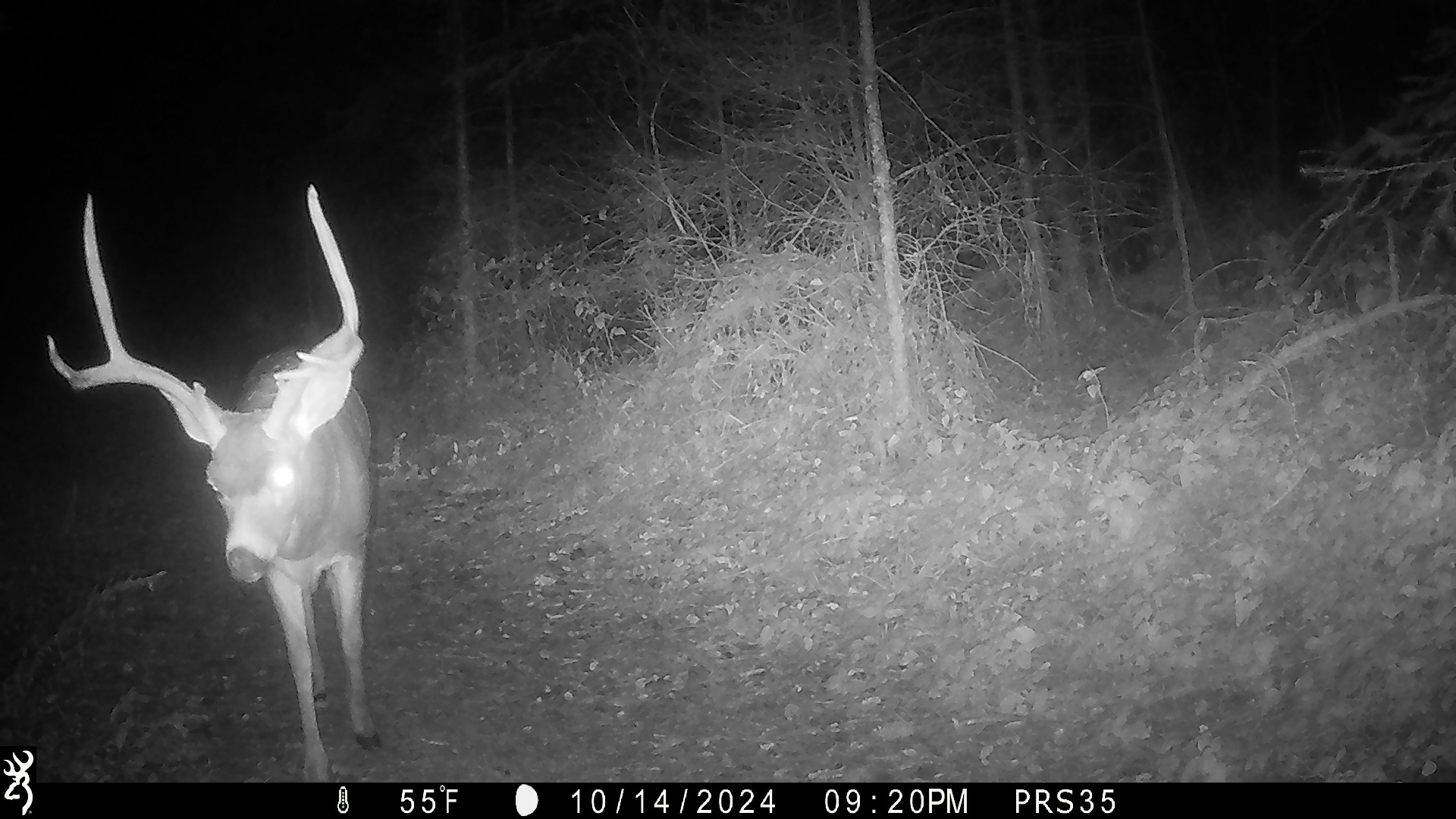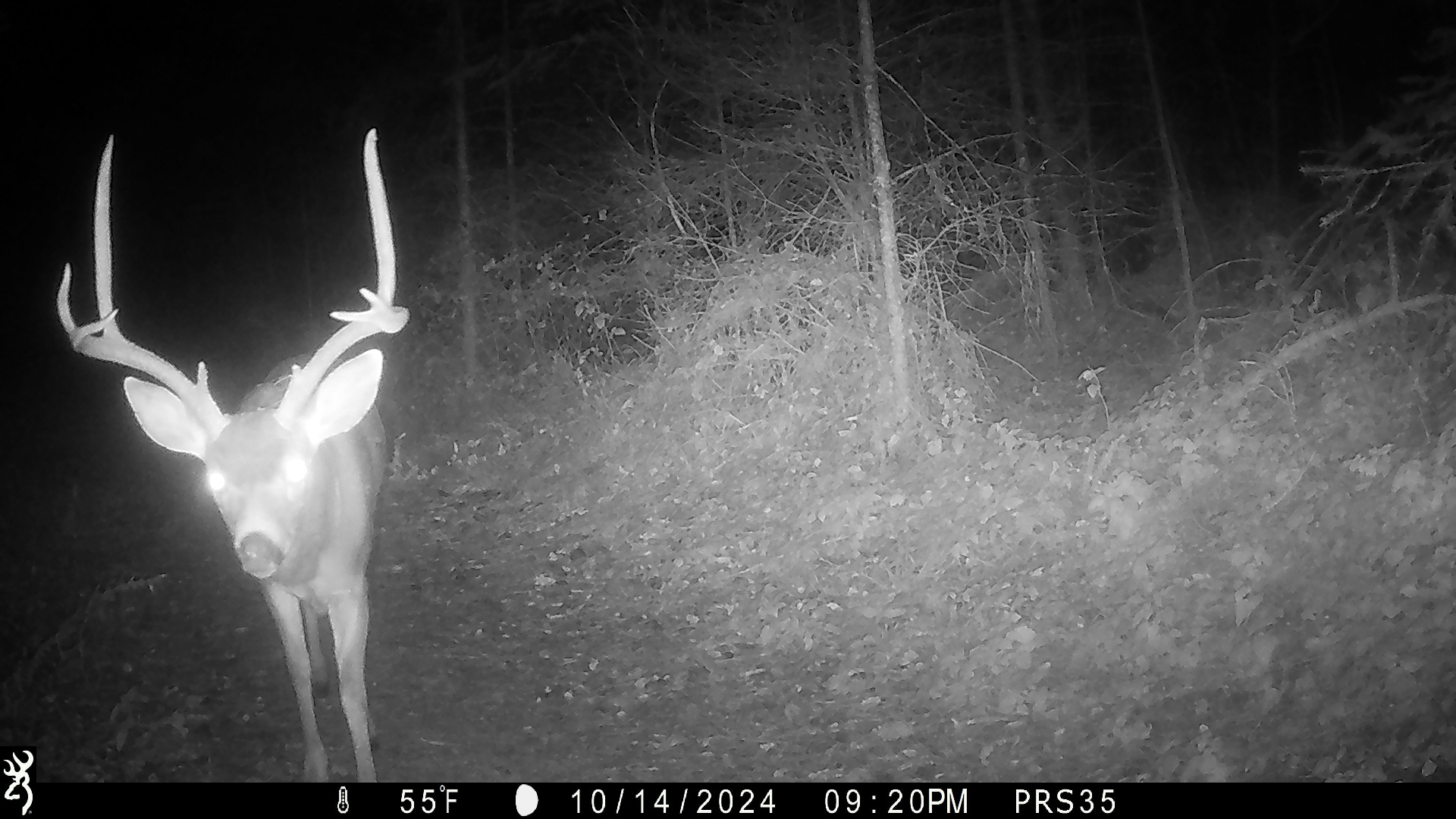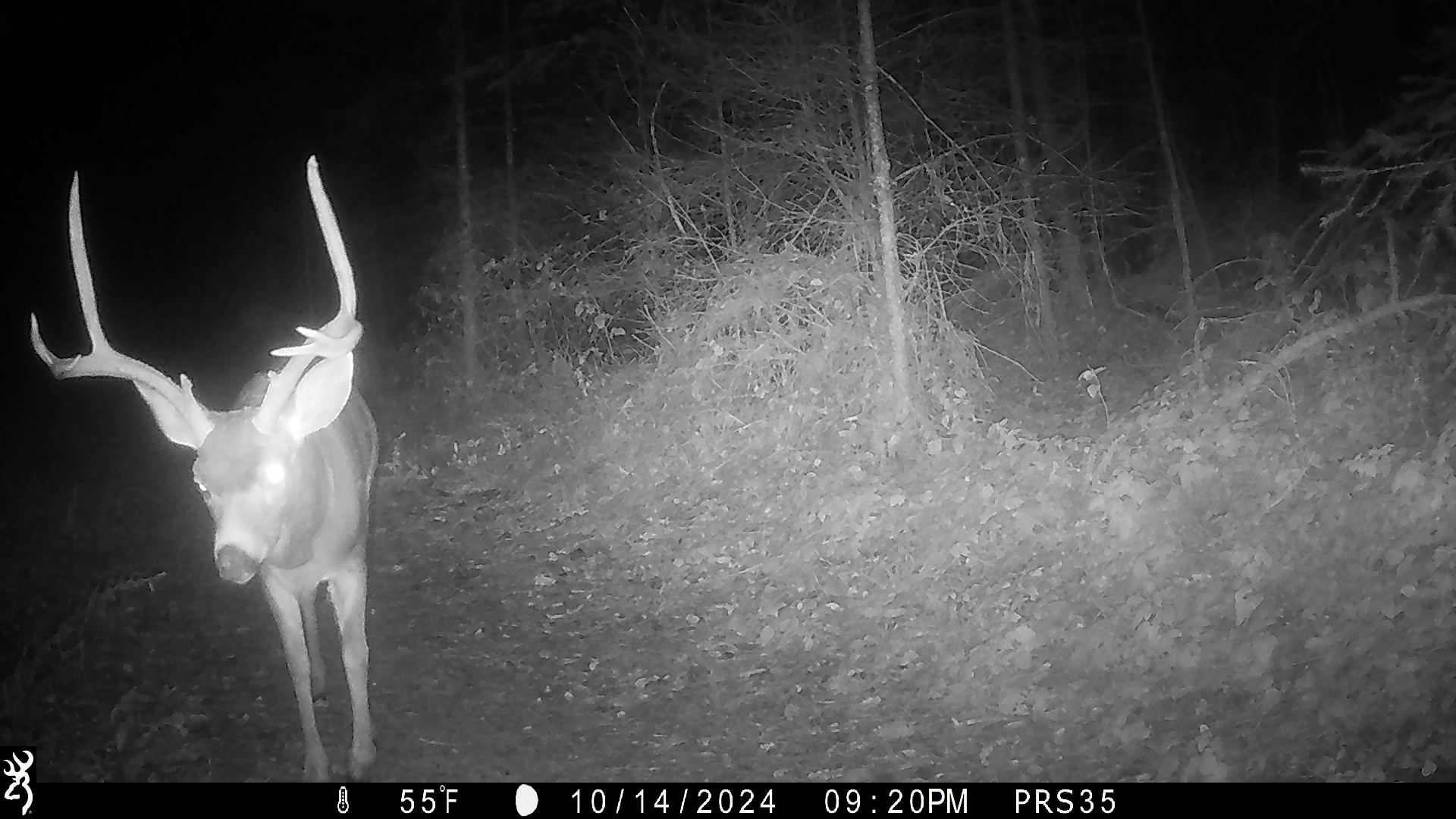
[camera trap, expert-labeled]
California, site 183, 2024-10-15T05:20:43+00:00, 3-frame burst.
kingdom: Animalia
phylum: Chordata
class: Mammalia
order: Artiodactyla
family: Cervidae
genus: Odocoileus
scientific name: Odocoileus hemionus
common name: mule deer